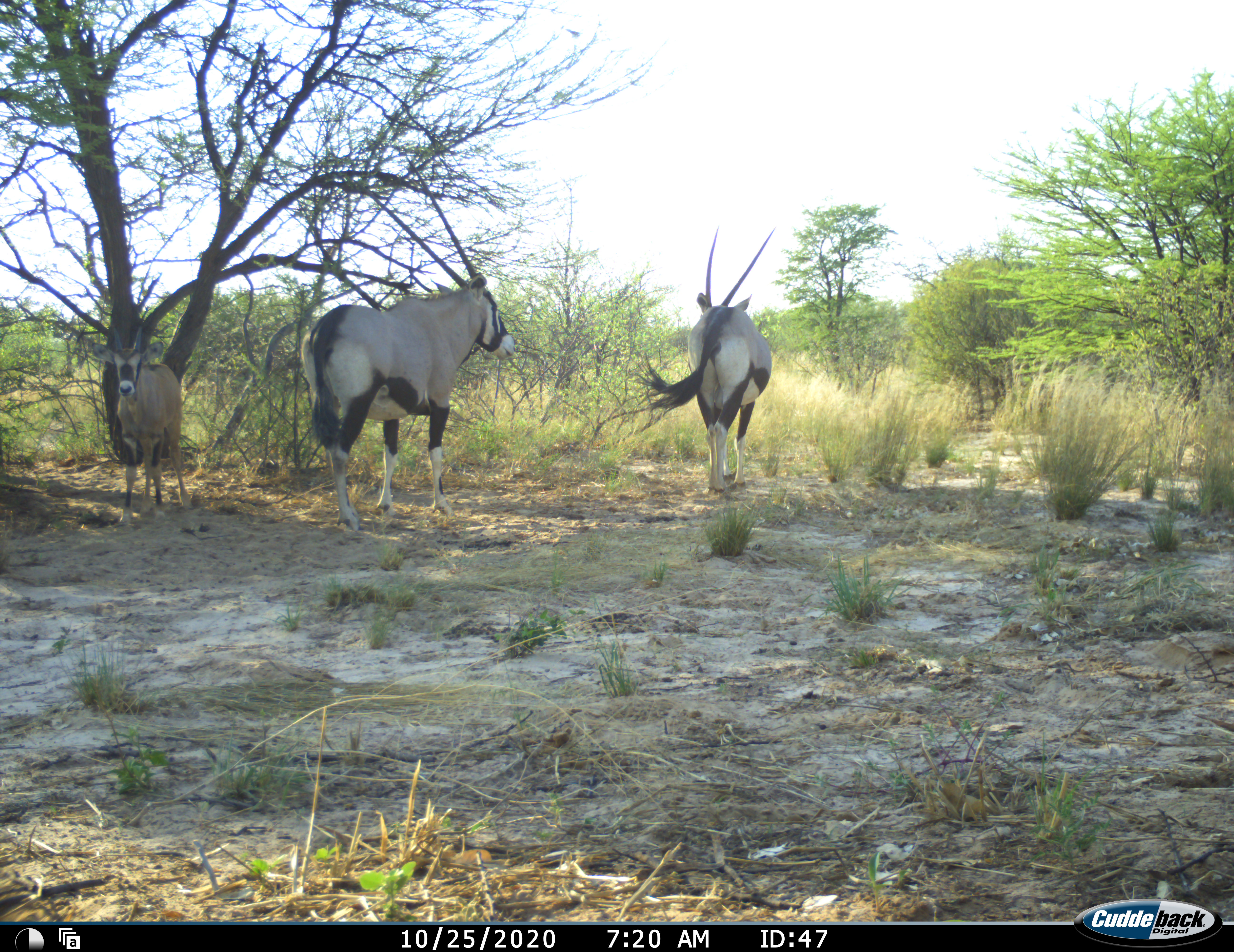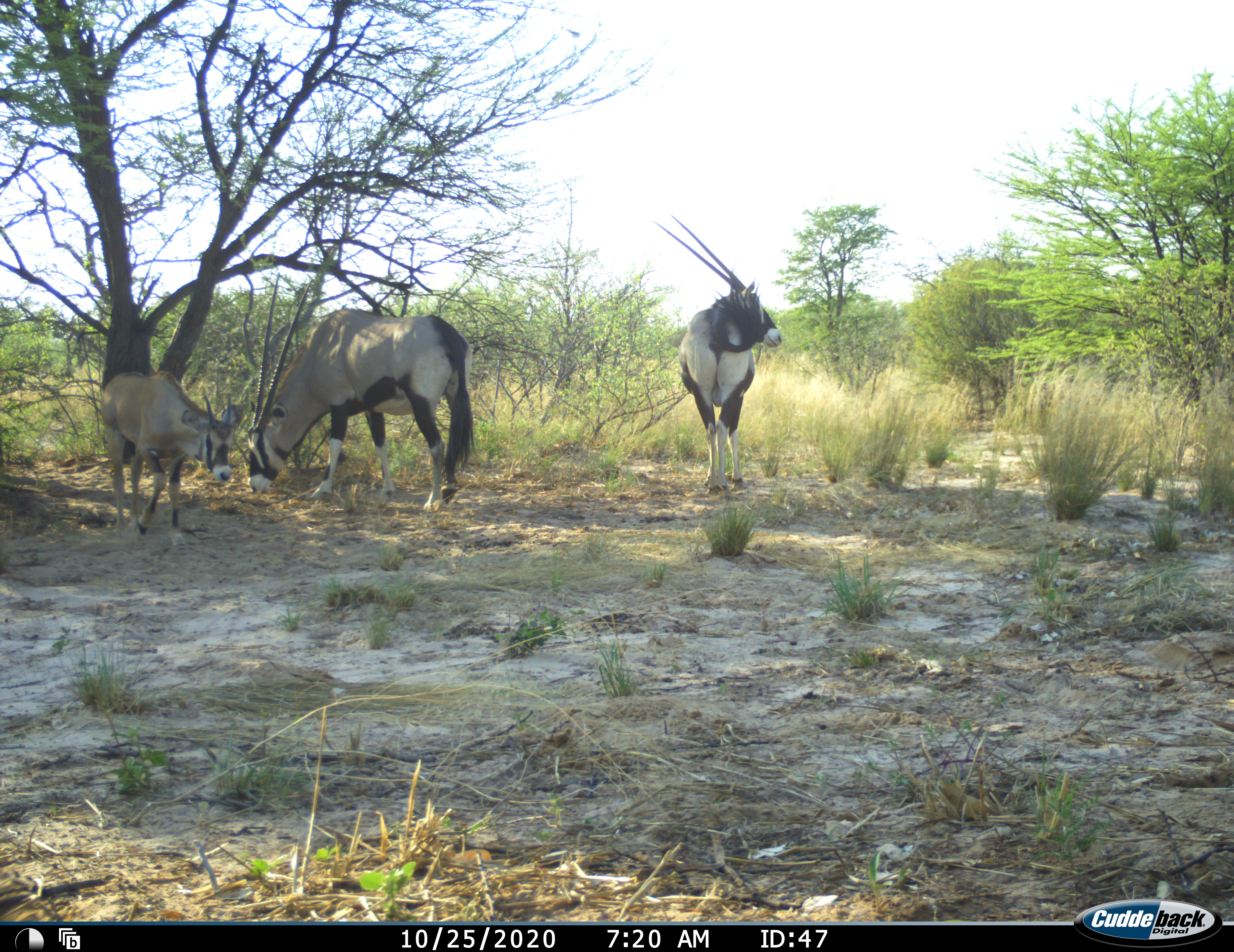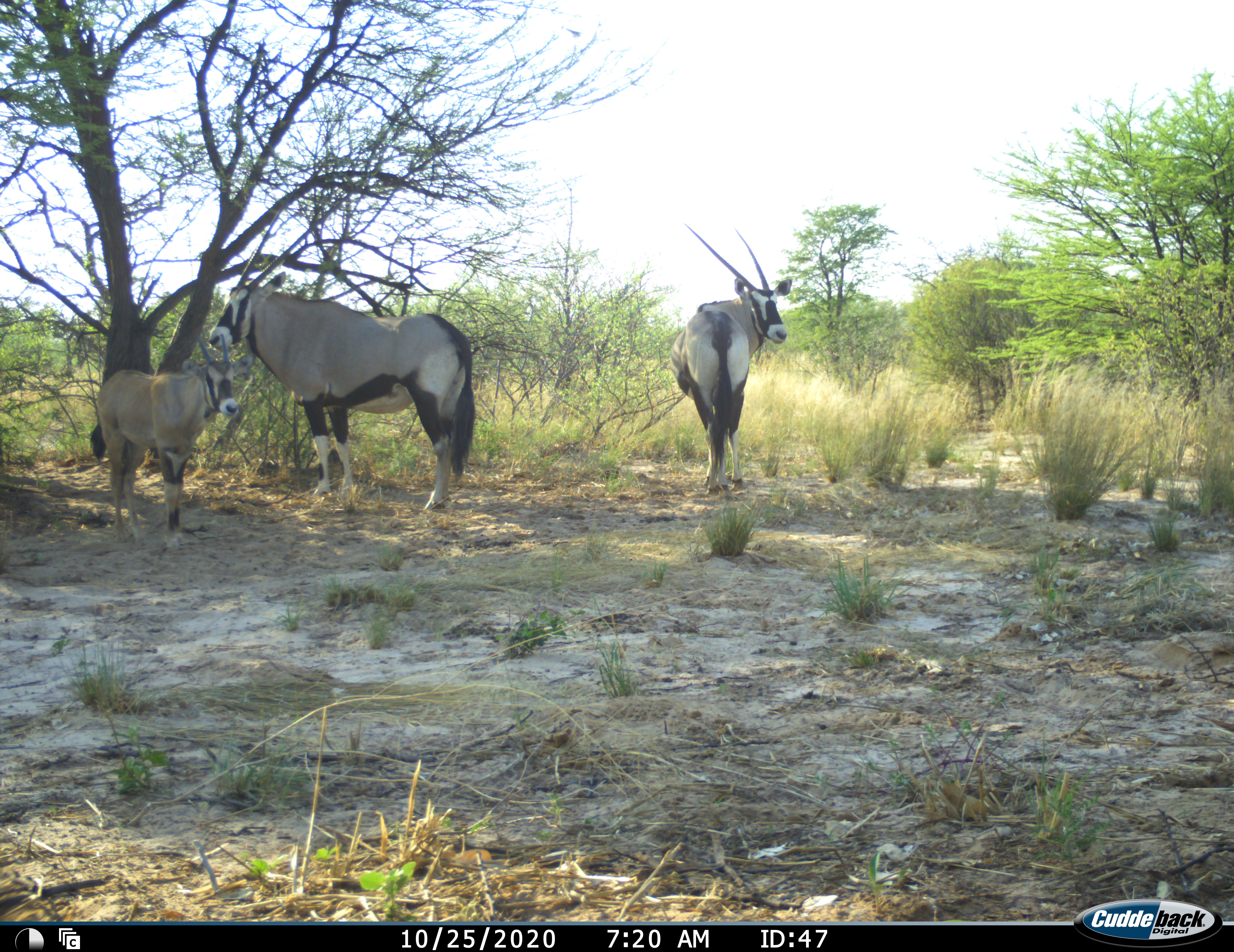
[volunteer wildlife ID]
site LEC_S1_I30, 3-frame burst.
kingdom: Animalia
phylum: Chordata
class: Mammalia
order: Artiodactyla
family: Bovidae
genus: Oryx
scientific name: Oryx gazella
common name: gemsbok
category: oryx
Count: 3.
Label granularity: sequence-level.